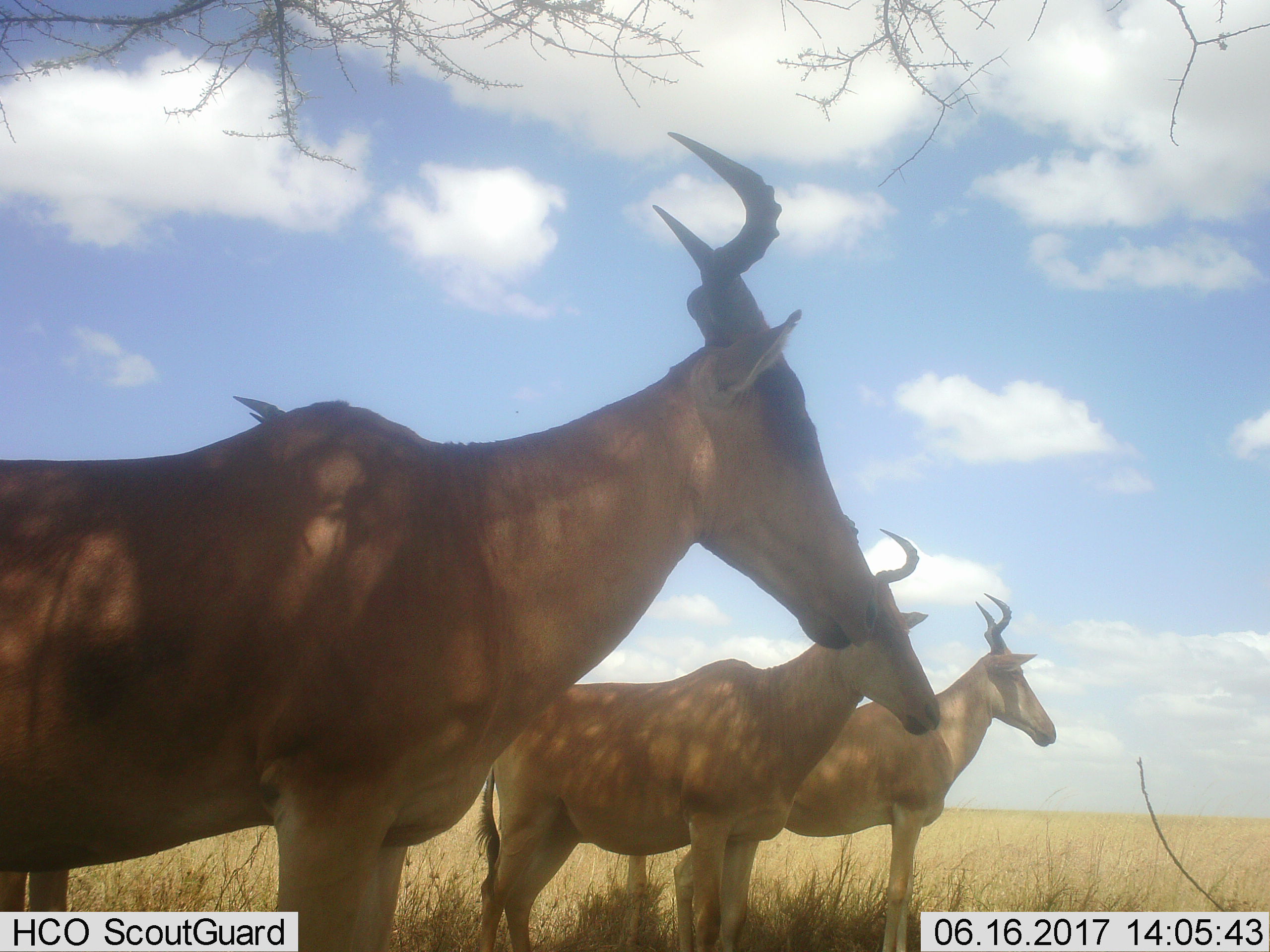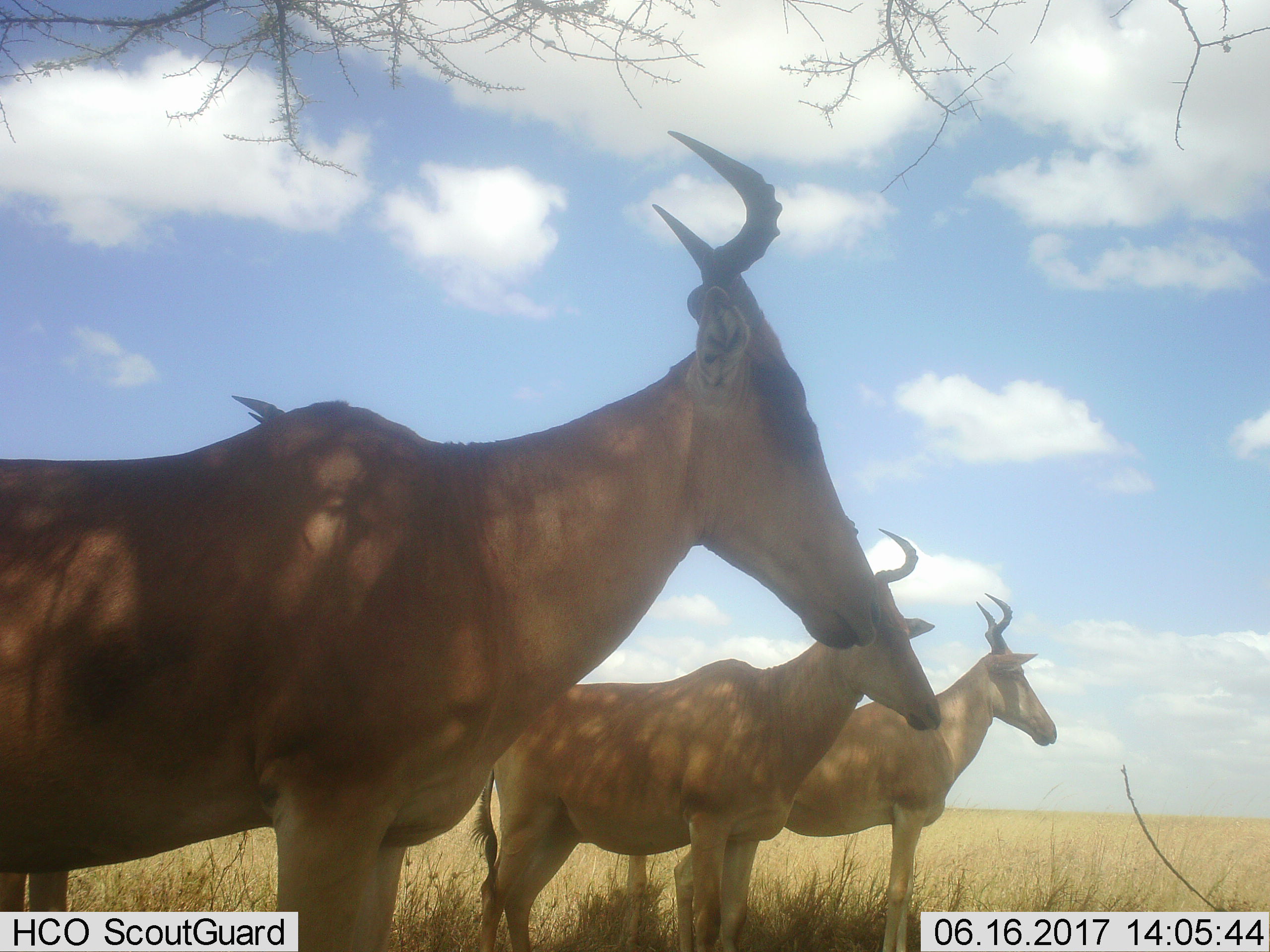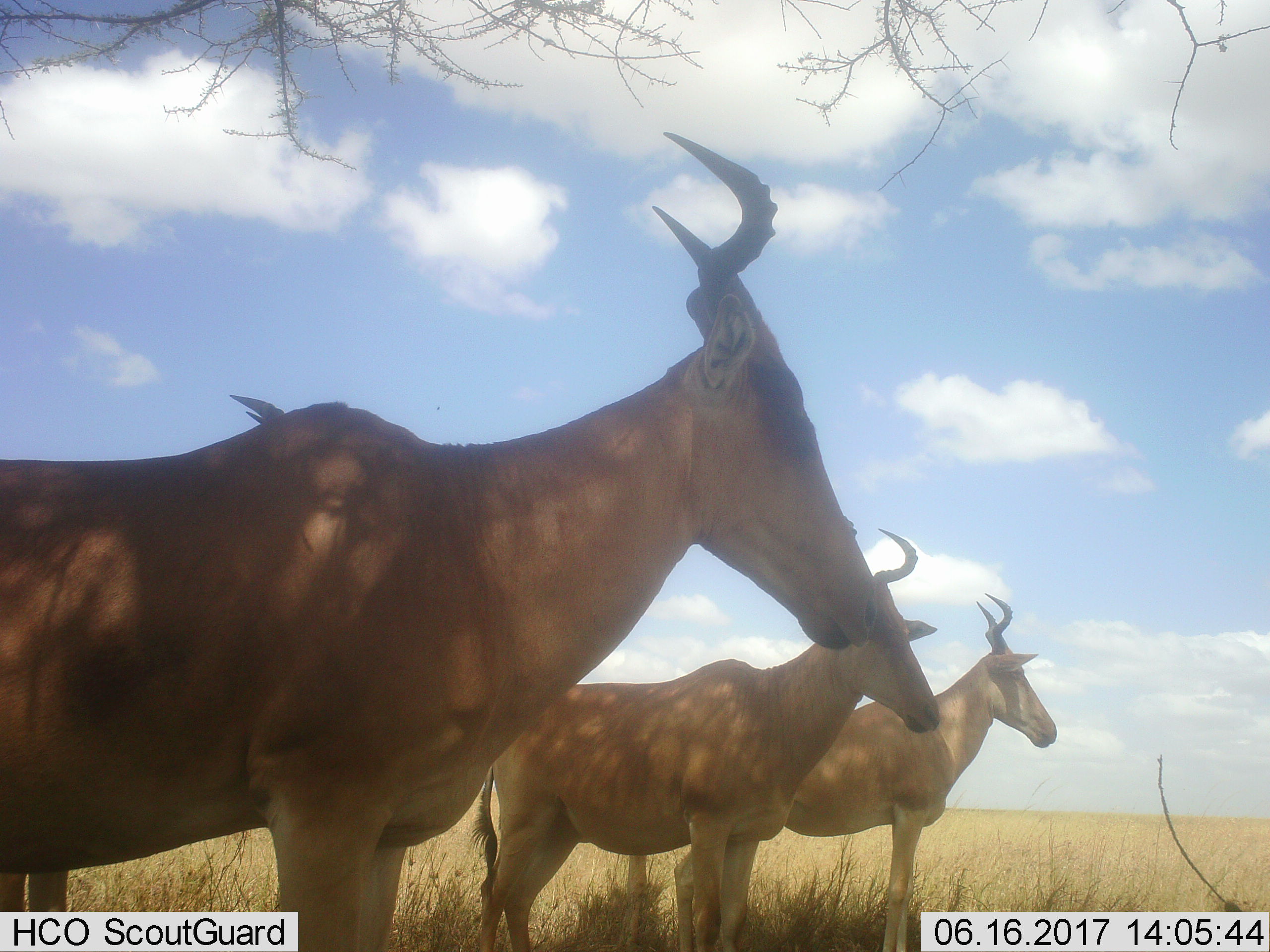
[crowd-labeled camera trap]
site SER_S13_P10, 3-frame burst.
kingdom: Animalia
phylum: Chordata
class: Mammalia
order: Artiodactyla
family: Bovidae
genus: Alcelaphus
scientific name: Alcelaphus buselaphus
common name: hartebeest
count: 4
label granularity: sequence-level